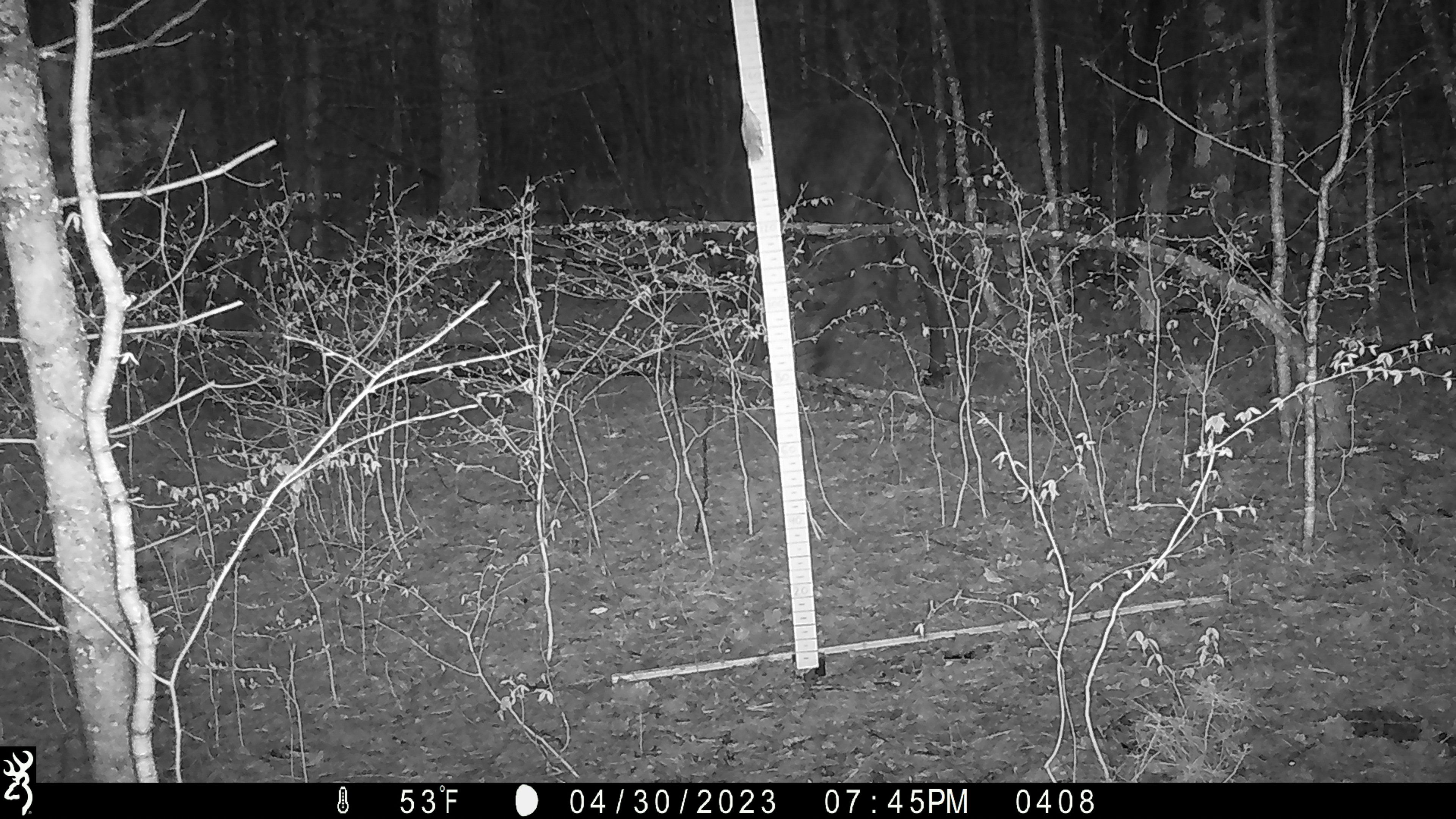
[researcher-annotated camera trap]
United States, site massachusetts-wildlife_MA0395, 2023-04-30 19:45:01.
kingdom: Animalia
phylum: Chordata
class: Mammalia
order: Artiodactyla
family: Cervidae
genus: Alces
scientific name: Alces alces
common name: moose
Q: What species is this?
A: Moose (Alces alces).